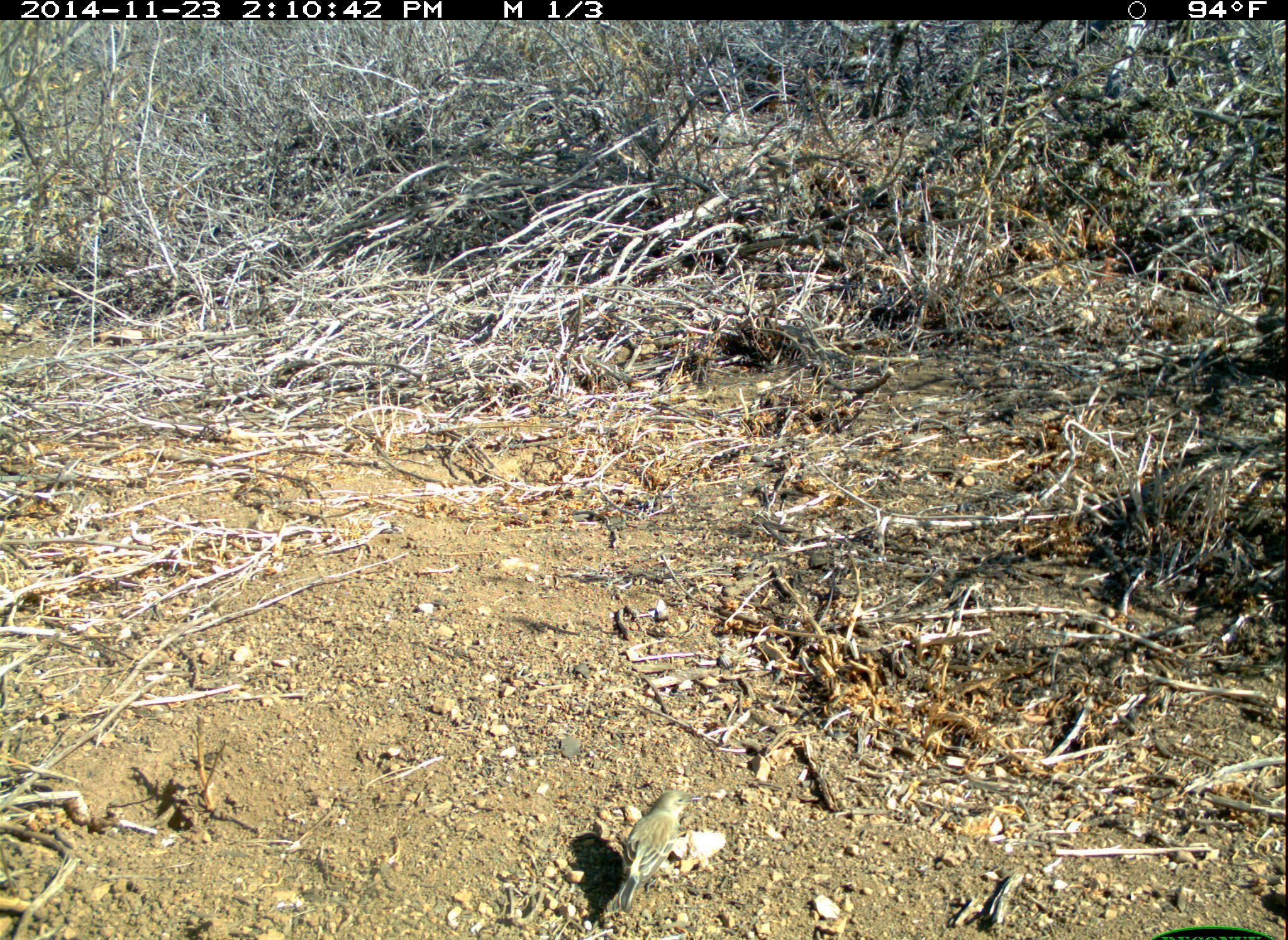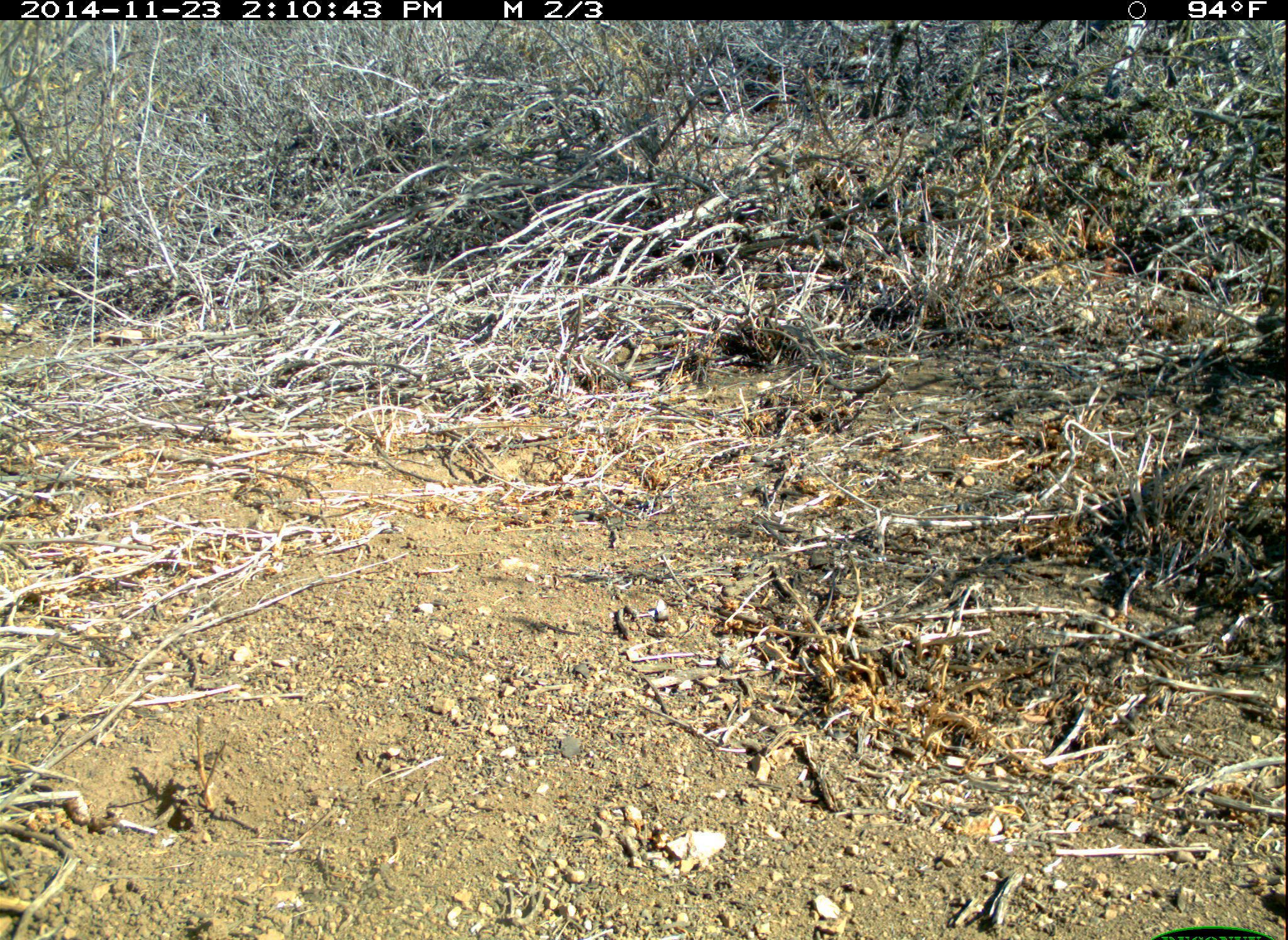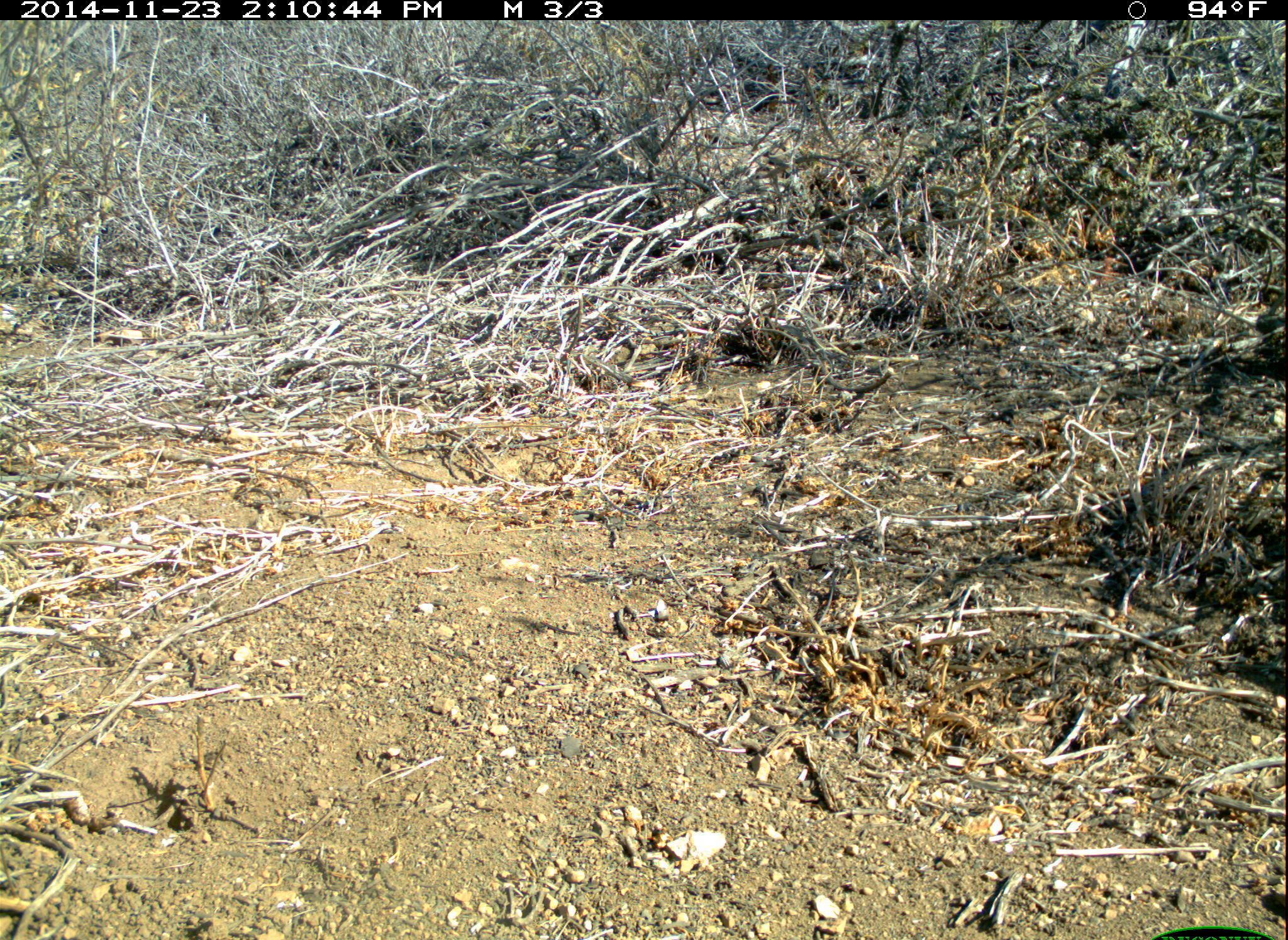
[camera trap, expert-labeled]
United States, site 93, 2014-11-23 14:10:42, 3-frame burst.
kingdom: Animalia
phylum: Chordata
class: Aves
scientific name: Aves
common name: bird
Bird (Aves).